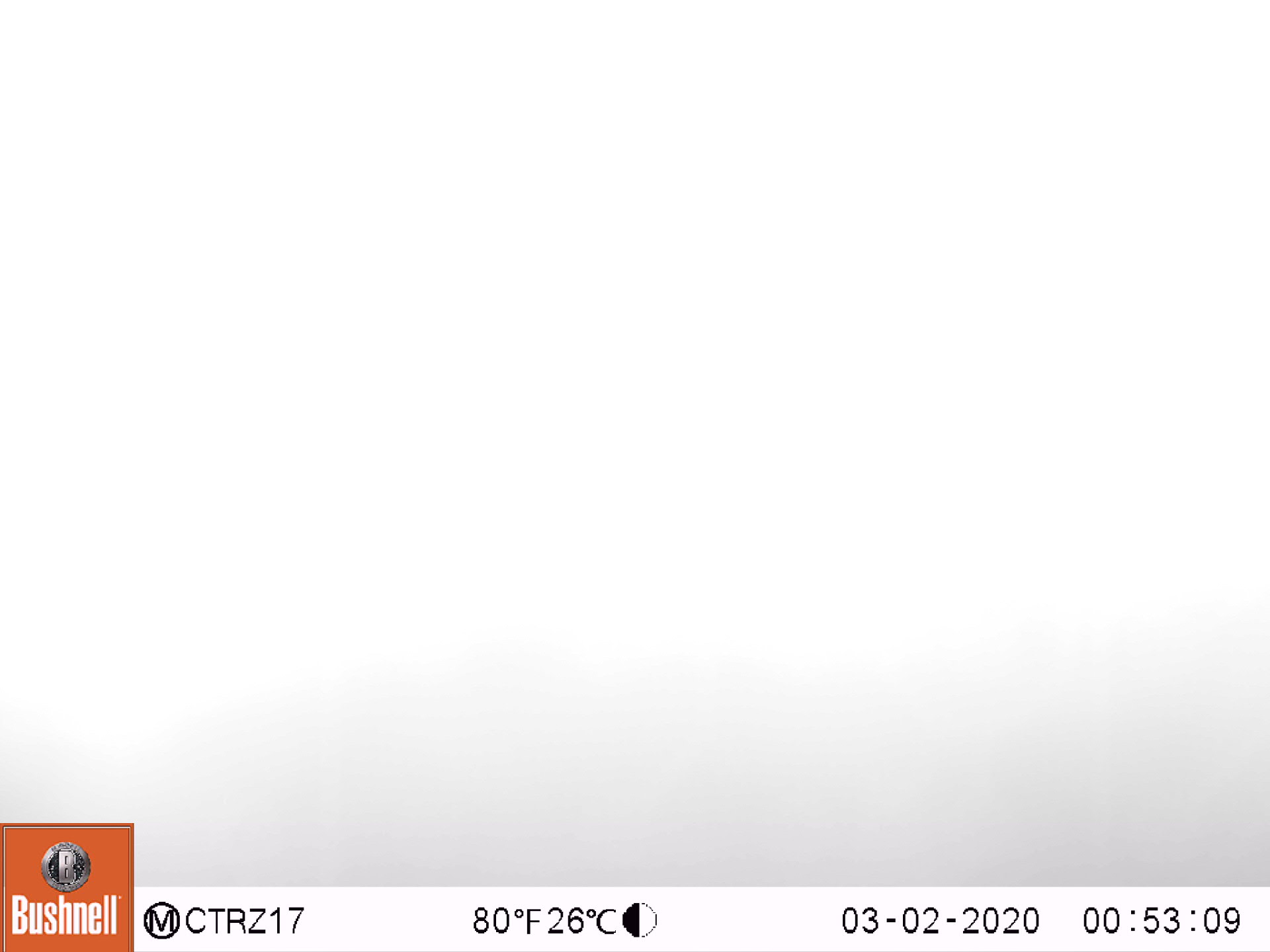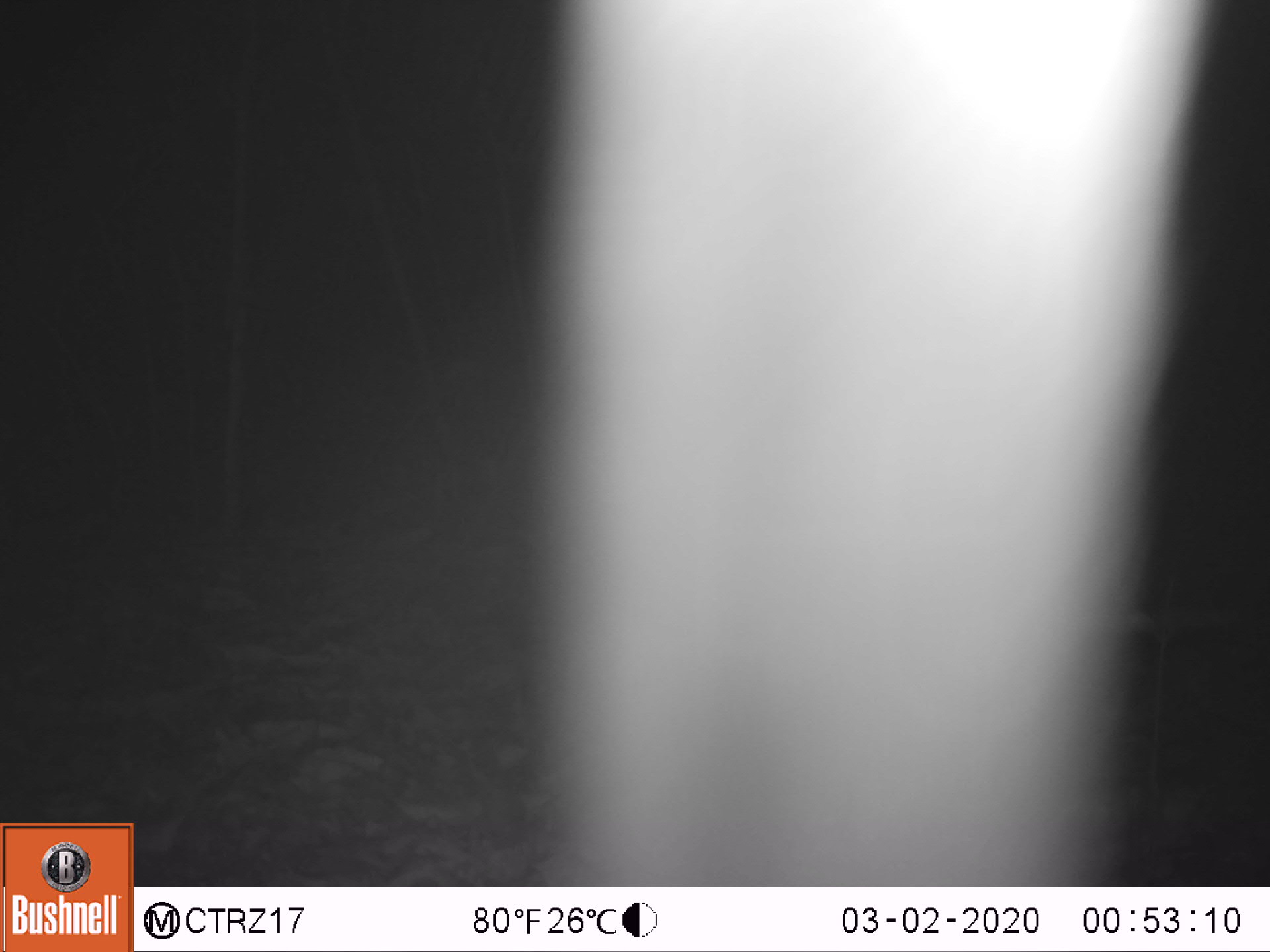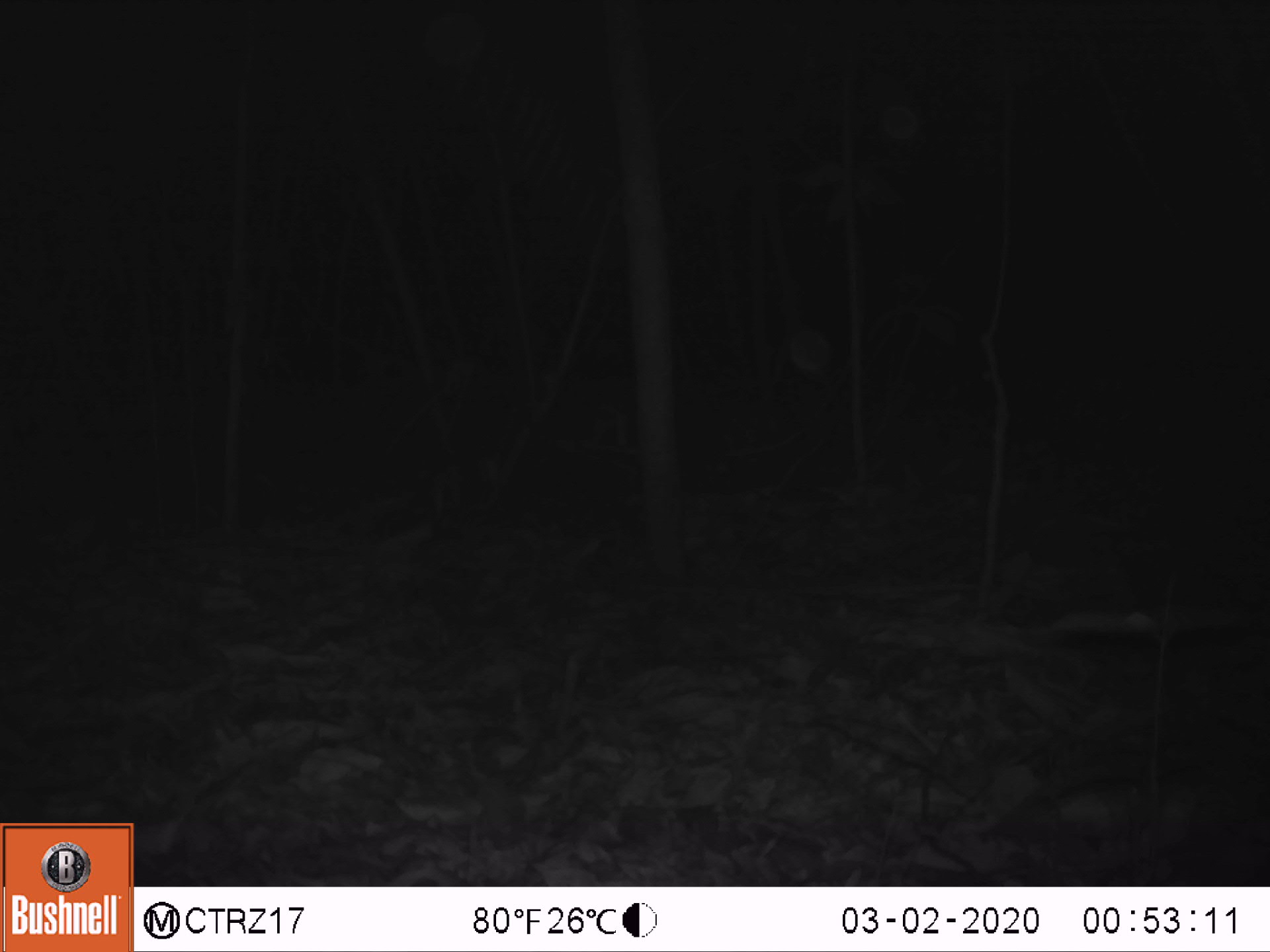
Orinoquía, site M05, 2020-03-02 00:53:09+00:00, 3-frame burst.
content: unidentified animal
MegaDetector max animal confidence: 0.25